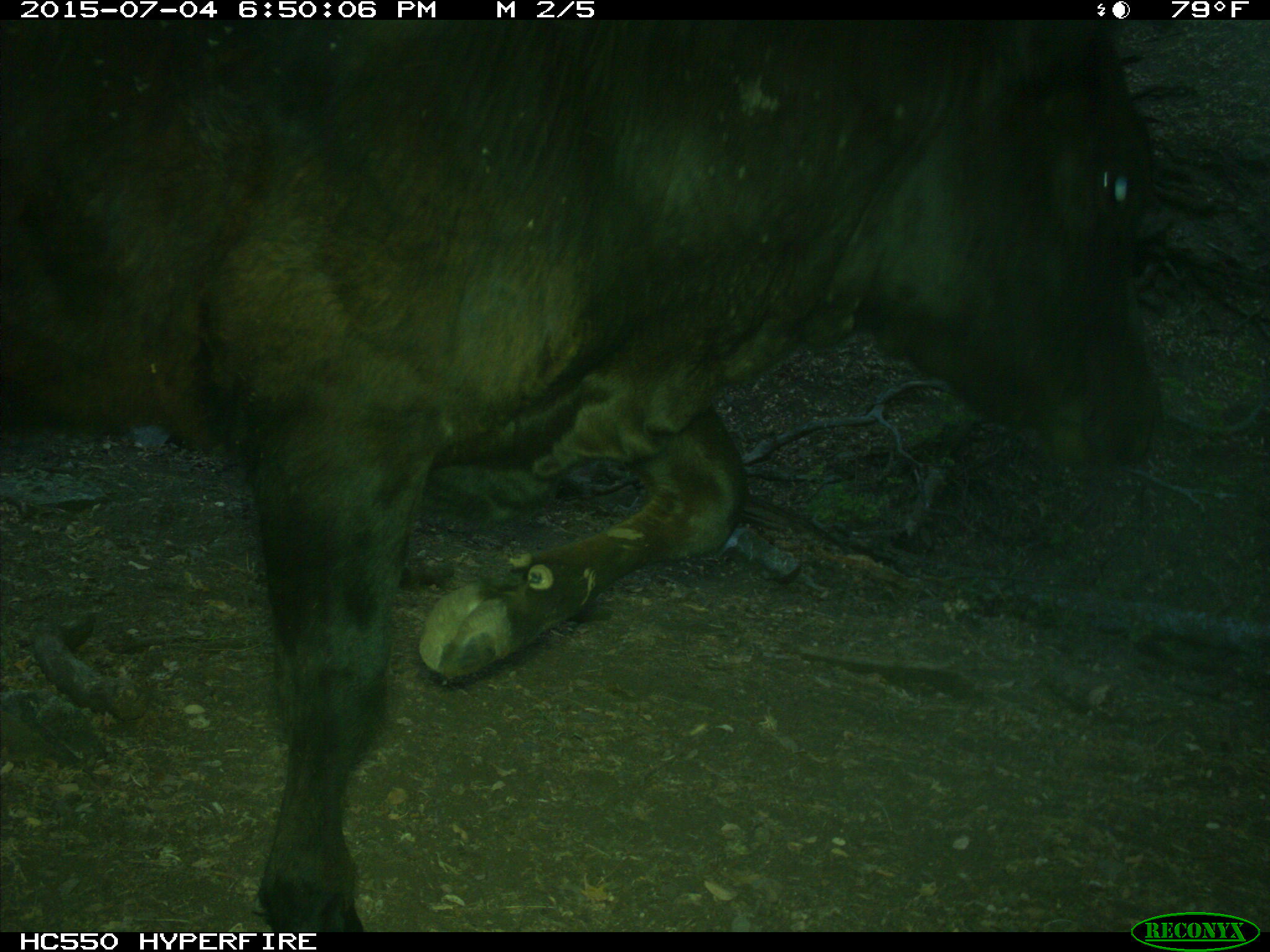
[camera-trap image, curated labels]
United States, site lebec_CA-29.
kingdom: Animalia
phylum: Chordata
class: Mammalia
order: Artiodactyla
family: Bovidae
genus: Bos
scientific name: Bos taurus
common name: domestic cow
Bos taurus (domestic cow).